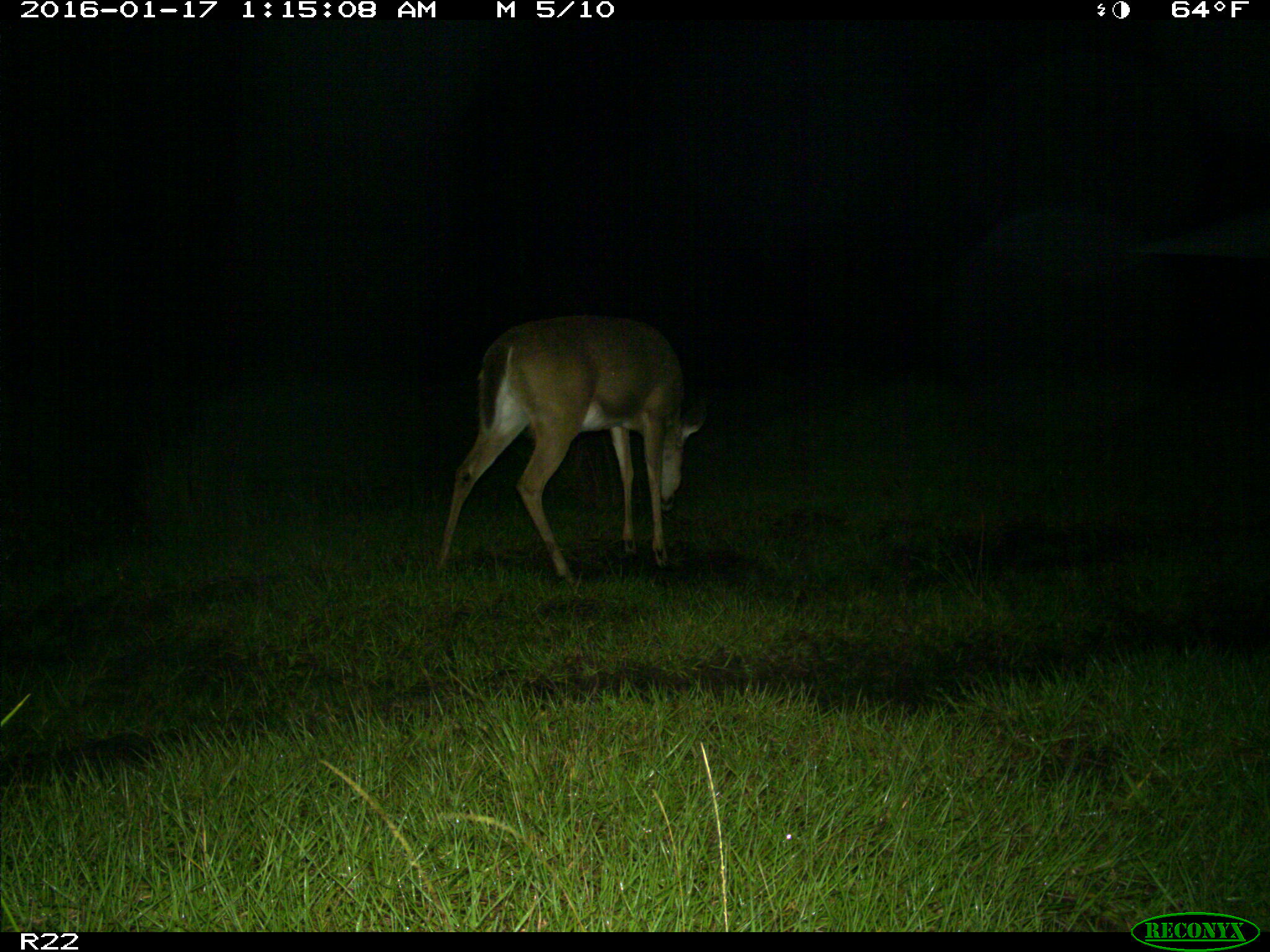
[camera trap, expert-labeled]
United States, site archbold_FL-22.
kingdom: Animalia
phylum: Chordata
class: Mammalia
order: Artiodactyla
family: Cervidae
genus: Odocoileus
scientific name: Odocoileus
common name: deer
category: unidentified deer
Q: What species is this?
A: Unidentified deer (deer) (Odocoileus).